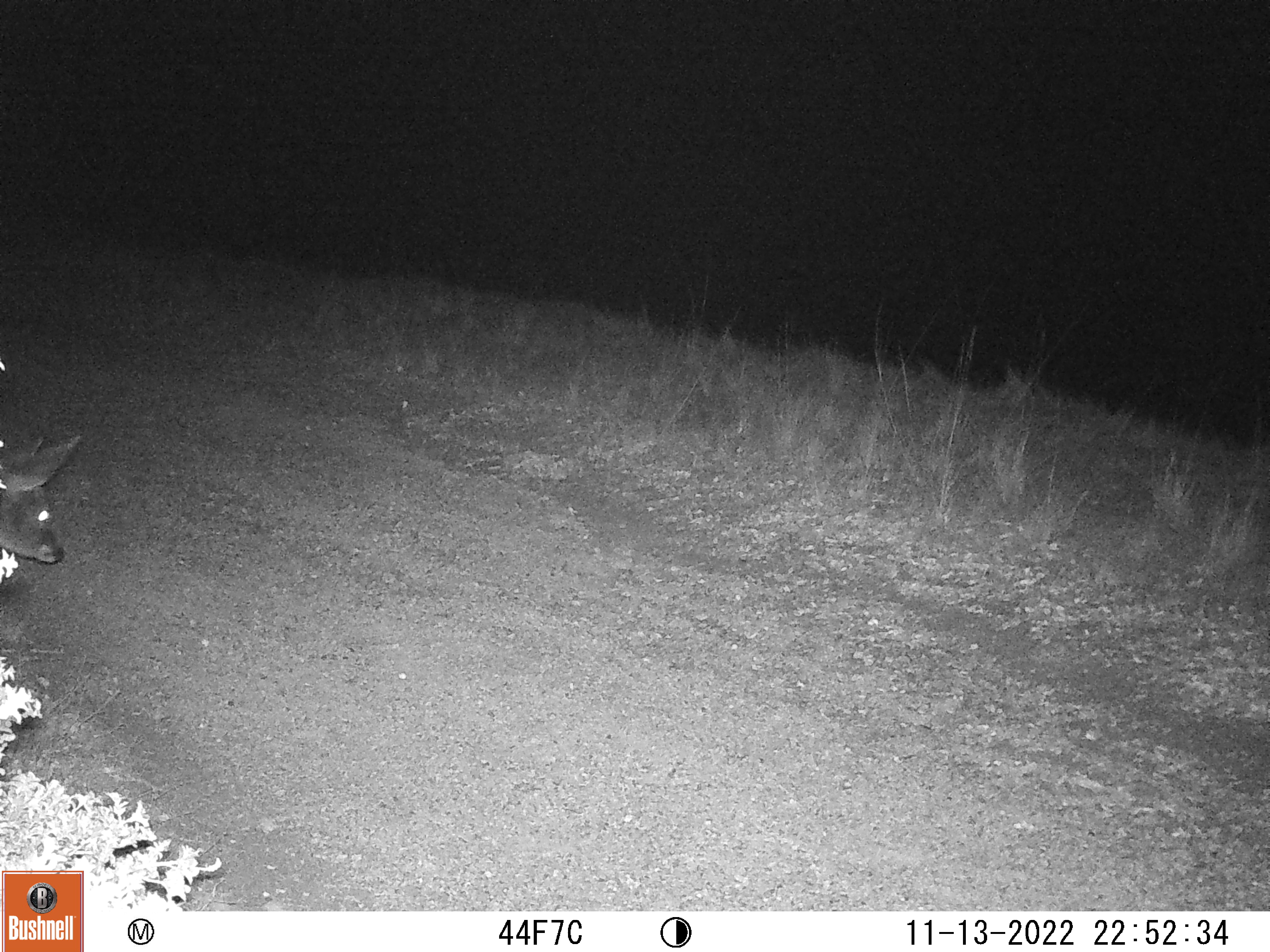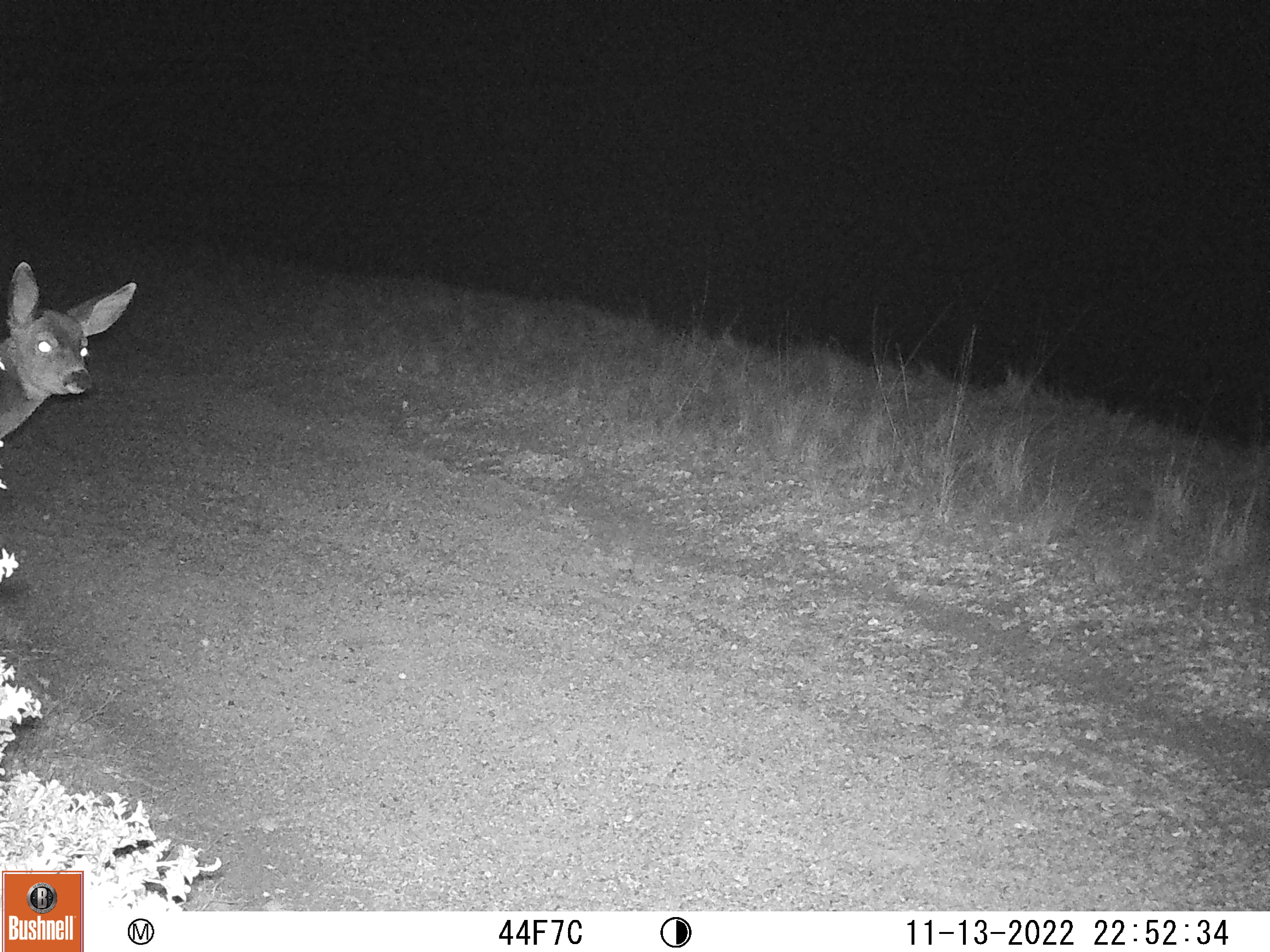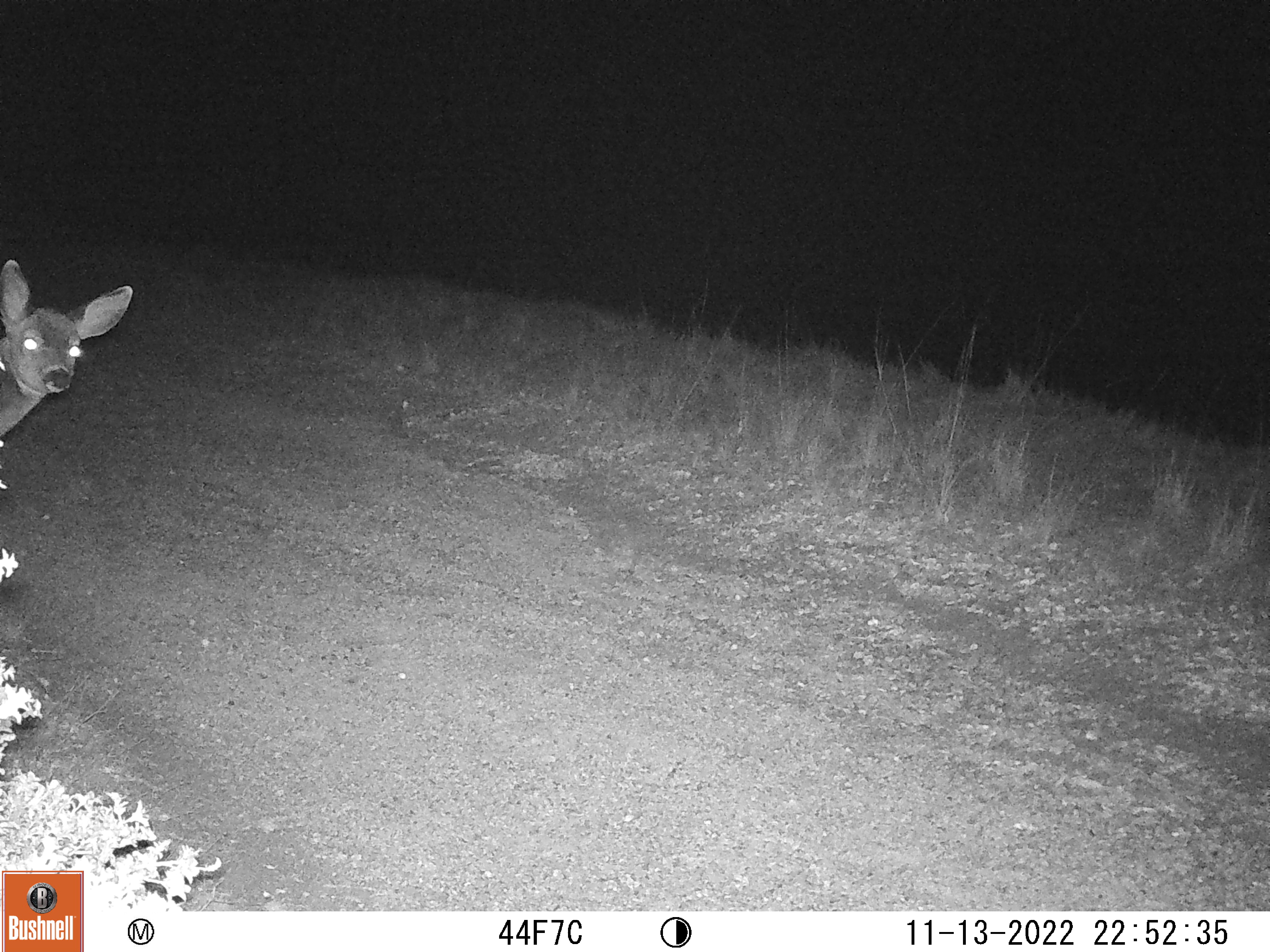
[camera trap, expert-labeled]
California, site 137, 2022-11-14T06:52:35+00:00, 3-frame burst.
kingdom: Animalia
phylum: Chordata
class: Mammalia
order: Artiodactyla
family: Cervidae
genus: Odocoileus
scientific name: Odocoileus hemionus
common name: mule deer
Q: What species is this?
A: Mule deer (Odocoileus hemionus).